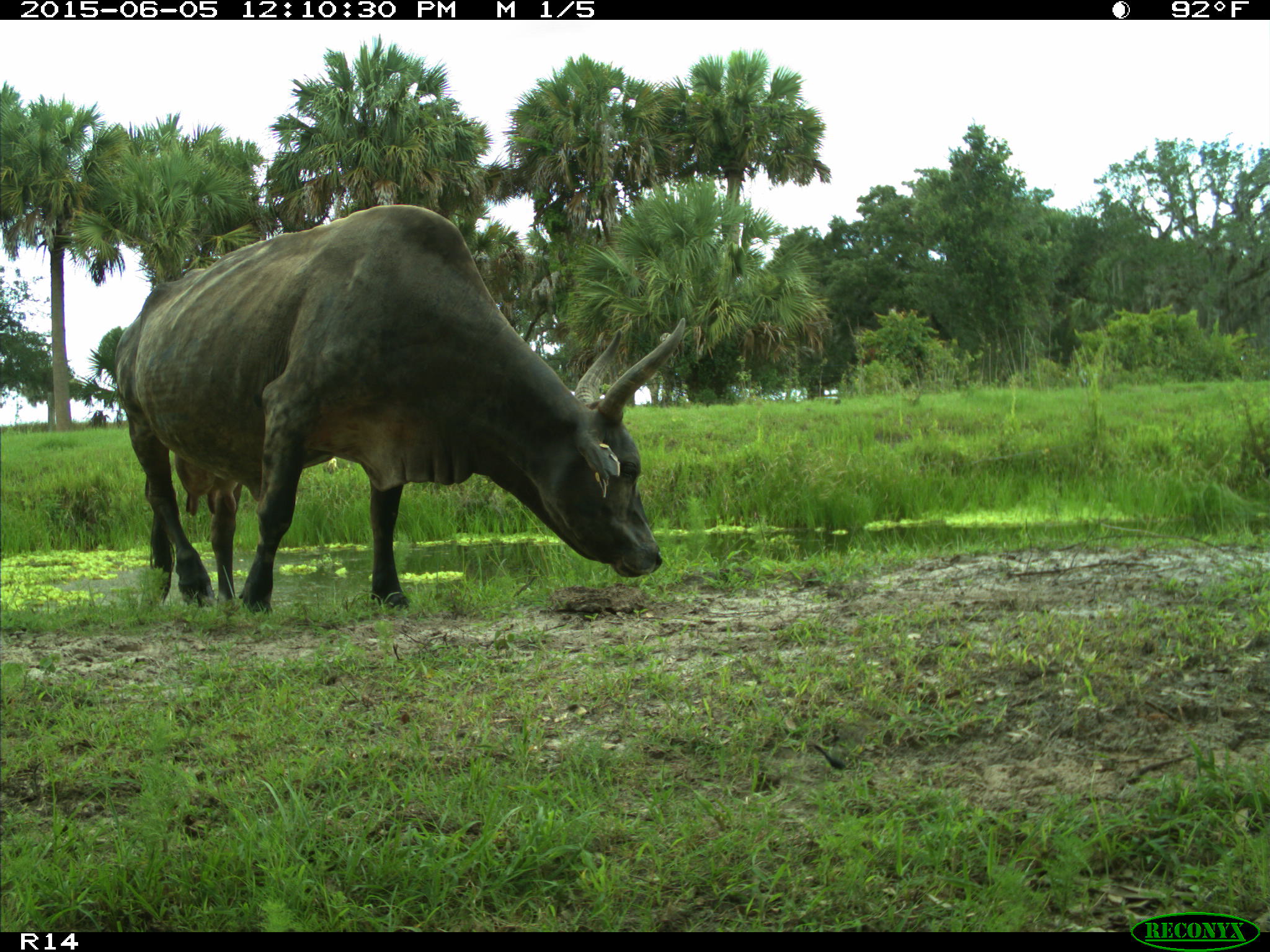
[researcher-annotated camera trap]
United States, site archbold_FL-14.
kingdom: Animalia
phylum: Chordata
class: Mammalia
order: Artiodactyla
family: Bovidae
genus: Bos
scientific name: Bos taurus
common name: domestic cow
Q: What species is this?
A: Bos taurus (domestic cow).